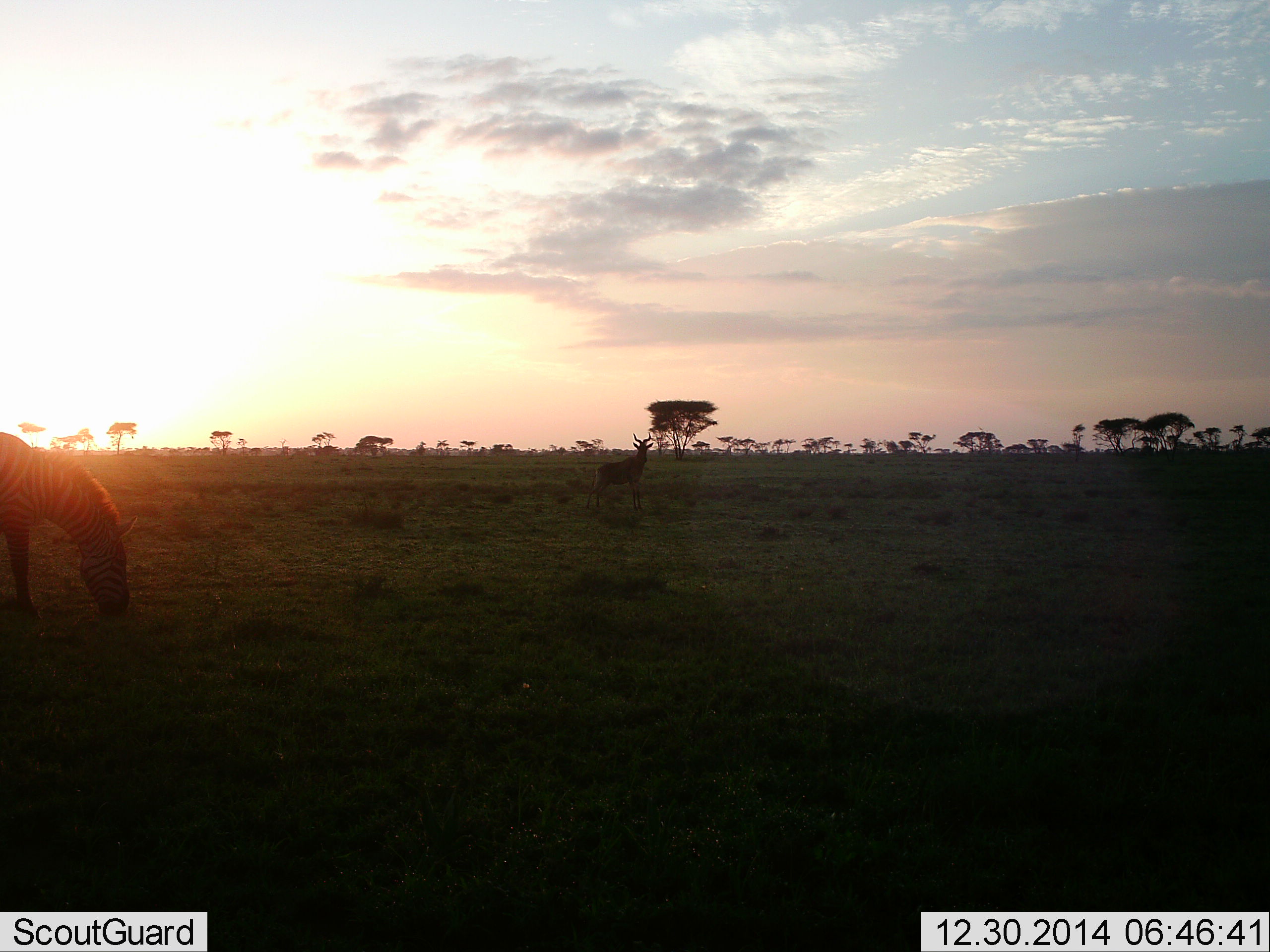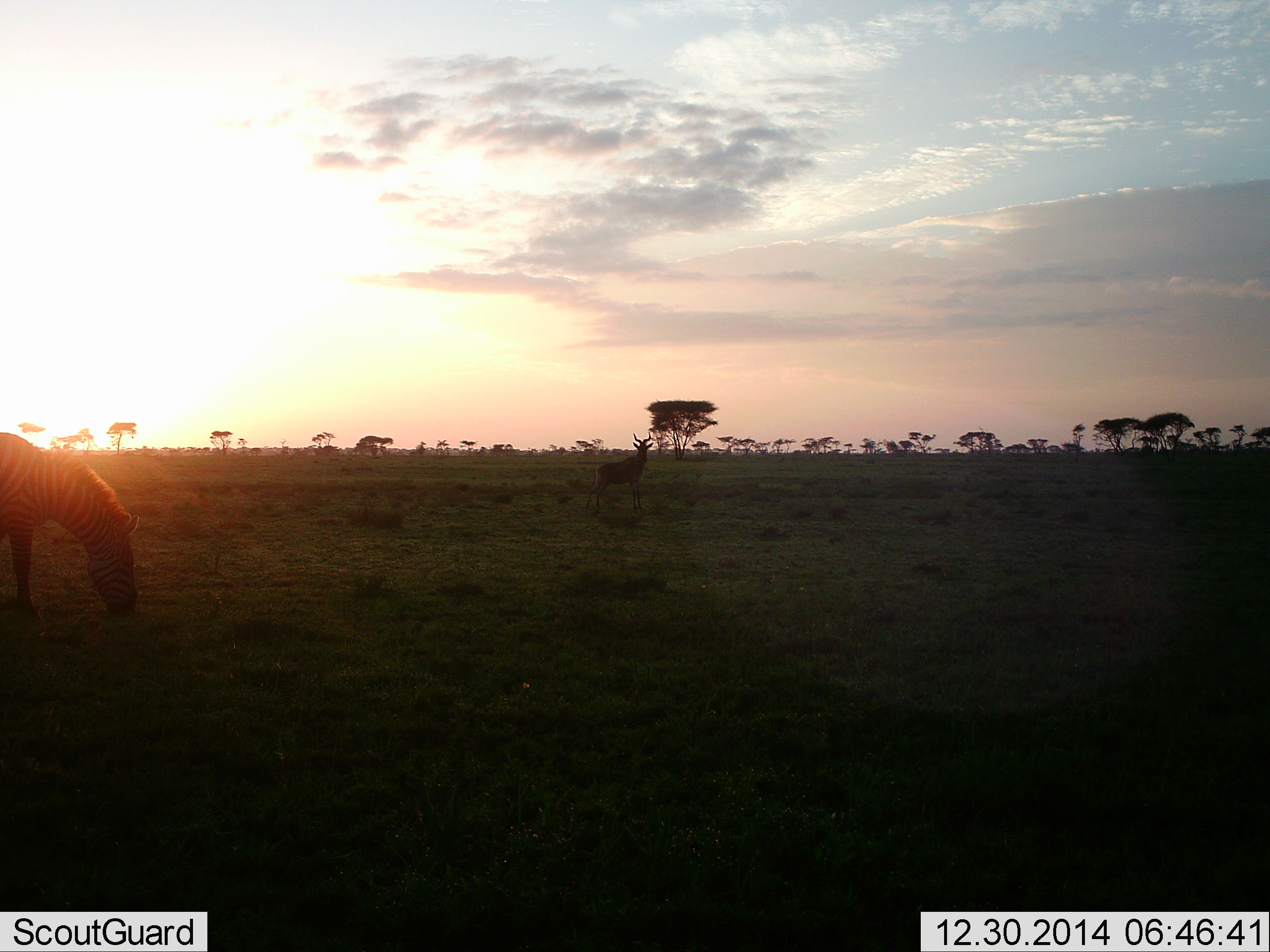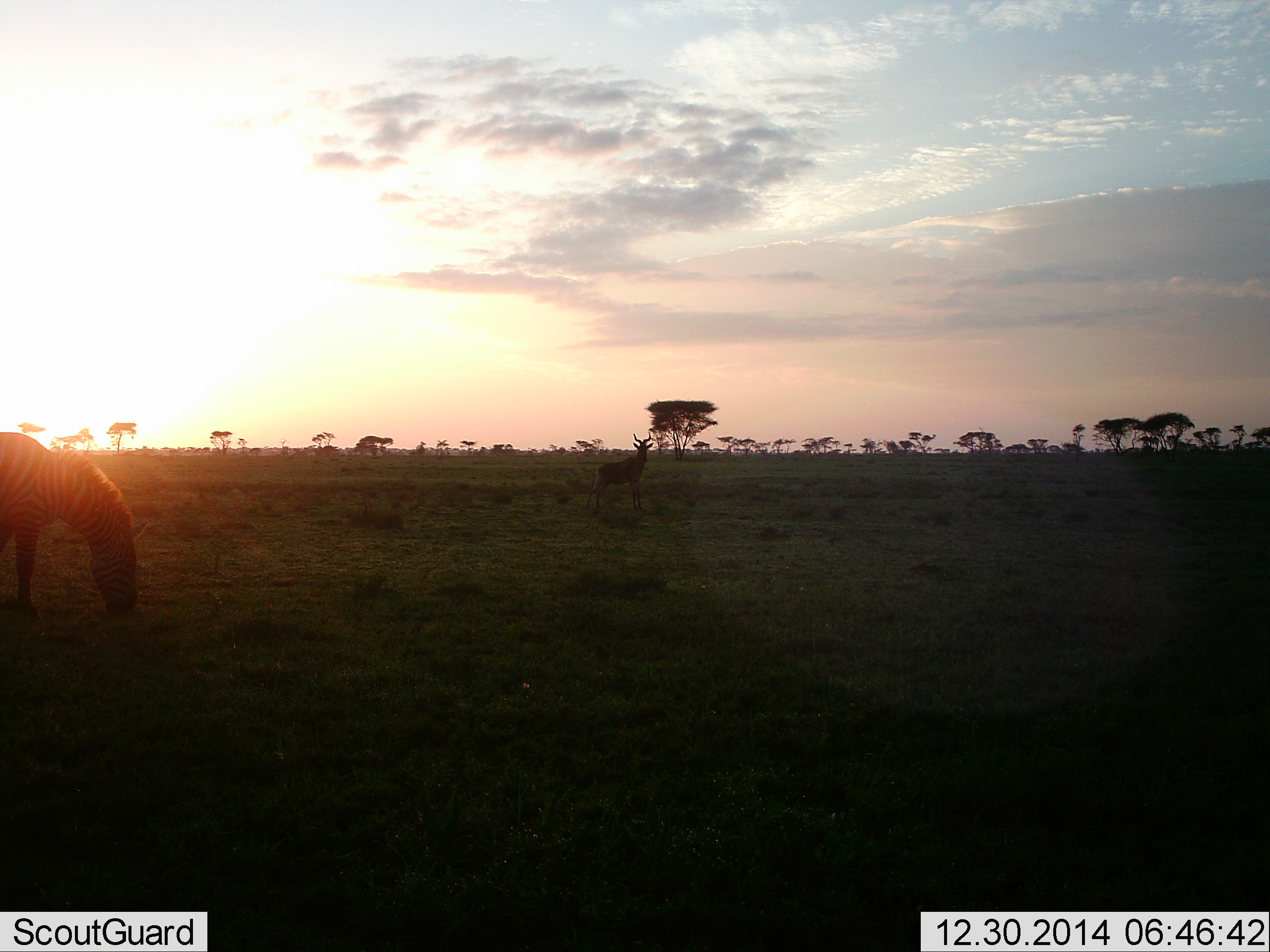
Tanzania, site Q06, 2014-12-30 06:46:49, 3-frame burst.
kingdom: Animalia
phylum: Chordata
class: Mammalia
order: Artiodactyla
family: Bovidae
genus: Alcelaphus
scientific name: Alcelaphus buselaphus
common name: hartebeest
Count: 1.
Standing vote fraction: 100%.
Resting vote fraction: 0%.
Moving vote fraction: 0%.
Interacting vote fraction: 0%.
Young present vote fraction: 0%.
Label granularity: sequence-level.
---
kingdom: Animalia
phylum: Chordata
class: Mammalia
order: Perissodactyla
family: Equidae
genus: Equus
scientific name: Equus quagga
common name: plains zebra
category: zebra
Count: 1.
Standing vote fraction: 11%.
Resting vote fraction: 0%.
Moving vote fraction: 5%.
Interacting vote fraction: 0%.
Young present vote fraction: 0%.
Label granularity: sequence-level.